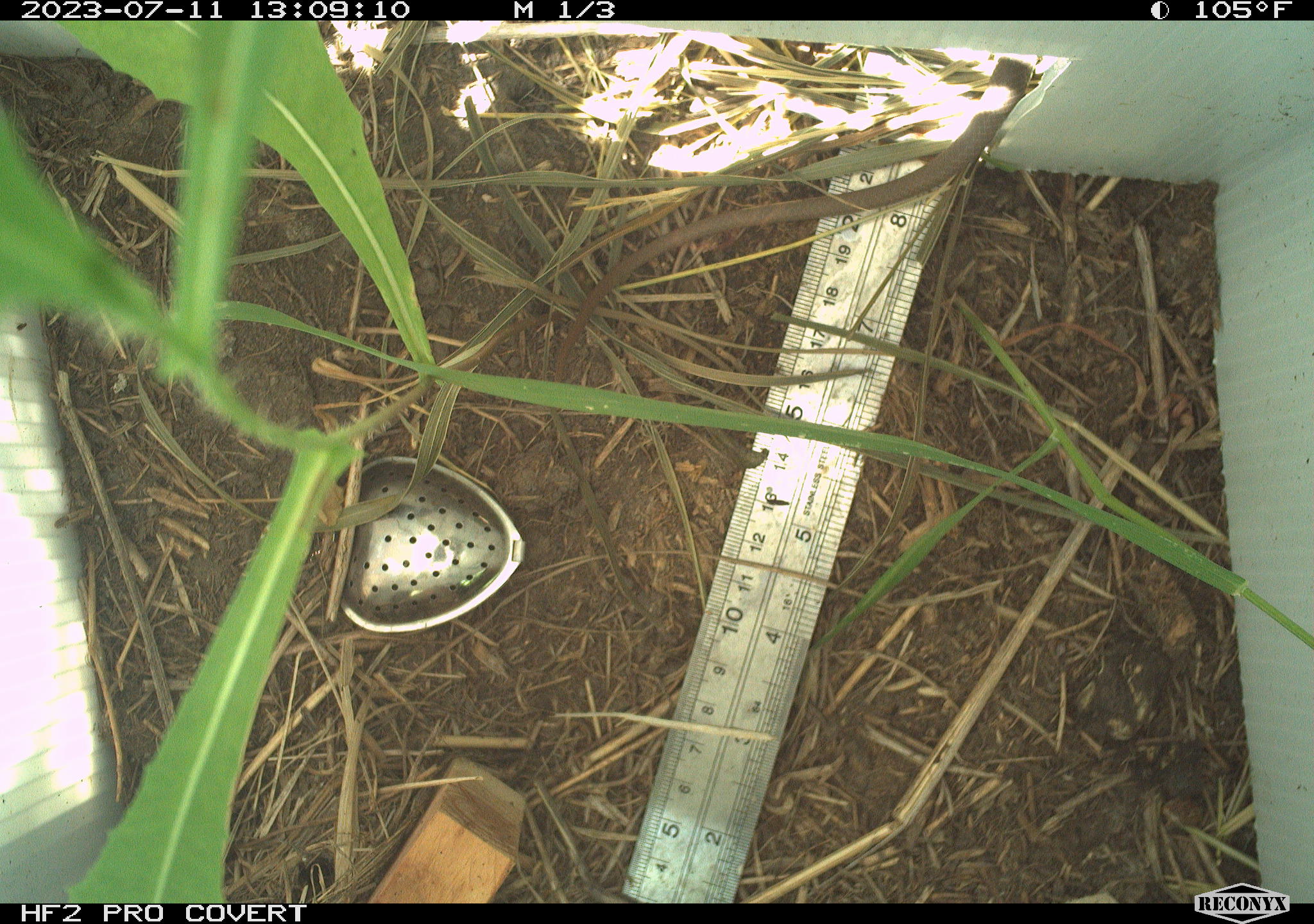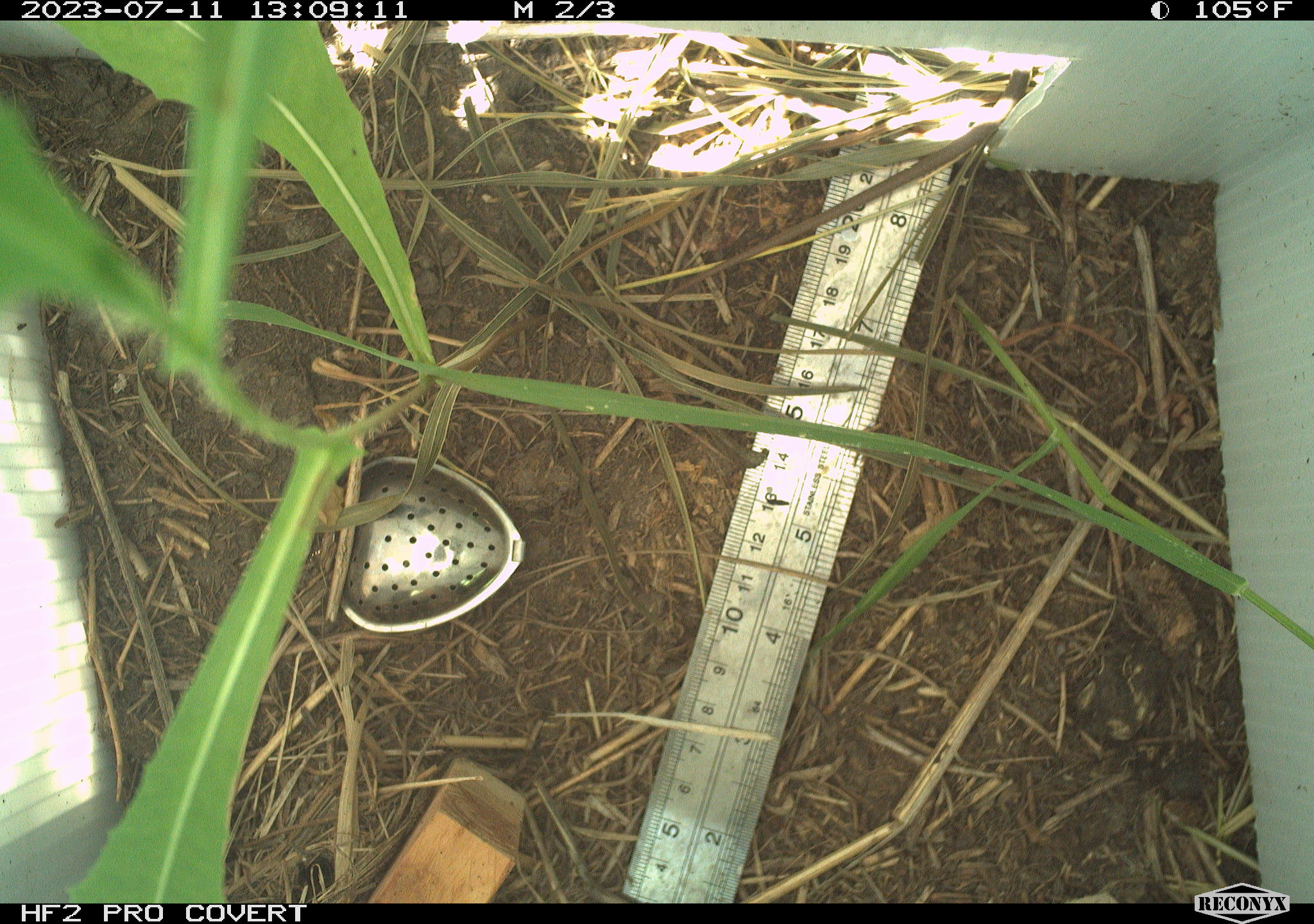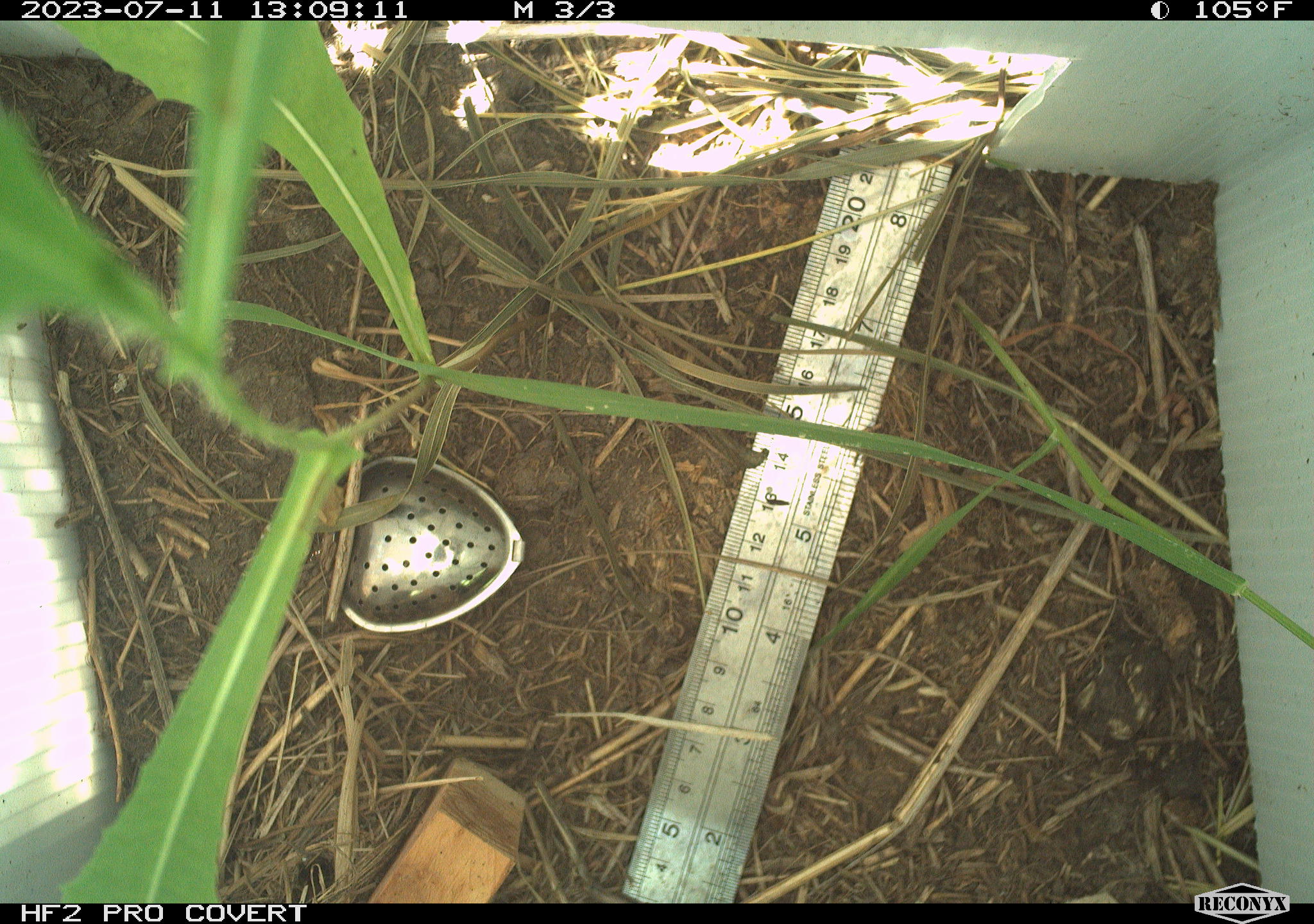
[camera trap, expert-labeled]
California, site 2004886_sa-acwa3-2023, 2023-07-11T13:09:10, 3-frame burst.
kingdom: Animalia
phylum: Chordata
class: Reptilia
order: Squamata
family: Colubridae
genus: Coluber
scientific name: Coluber constrictor mormon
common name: western yellow-bellied racer